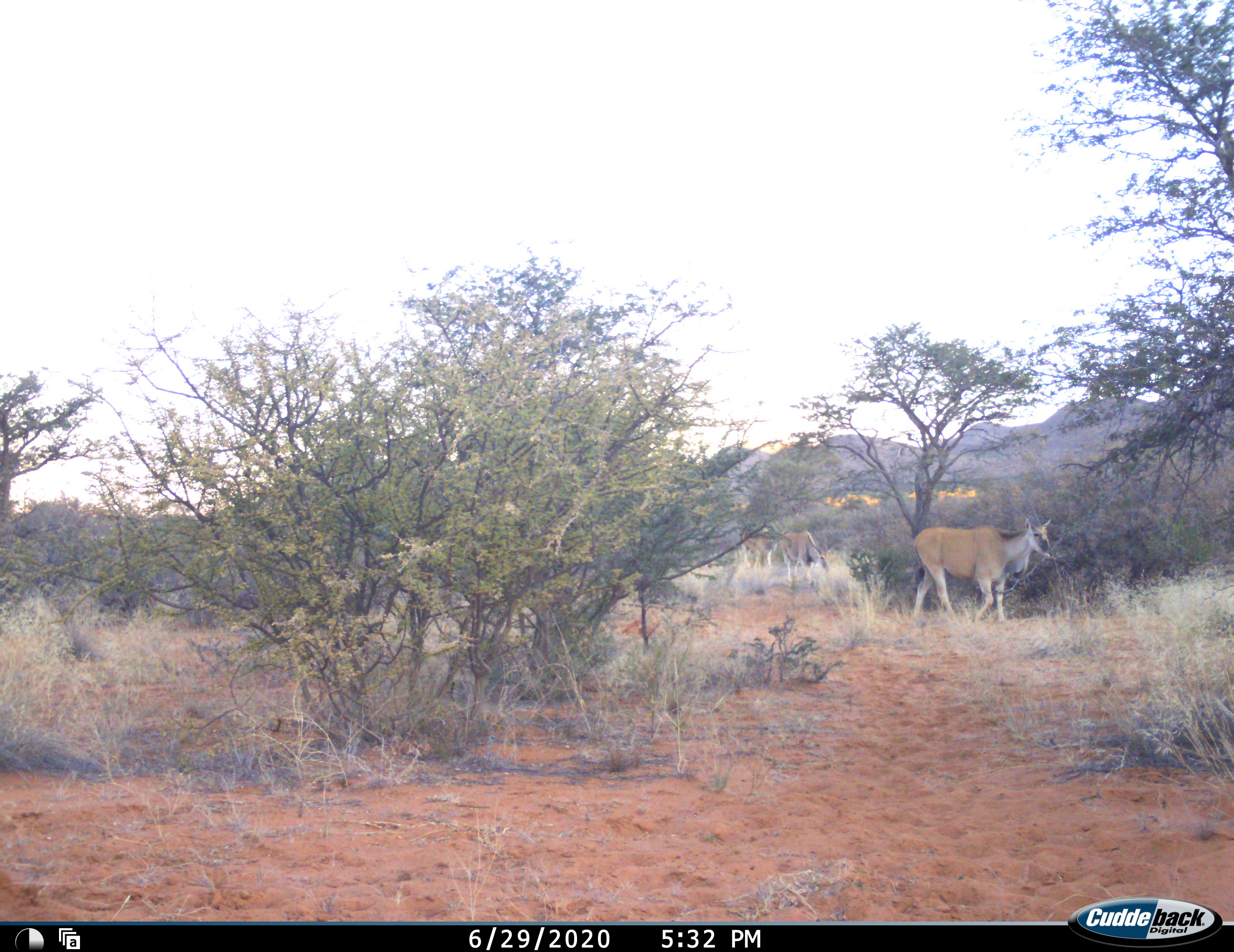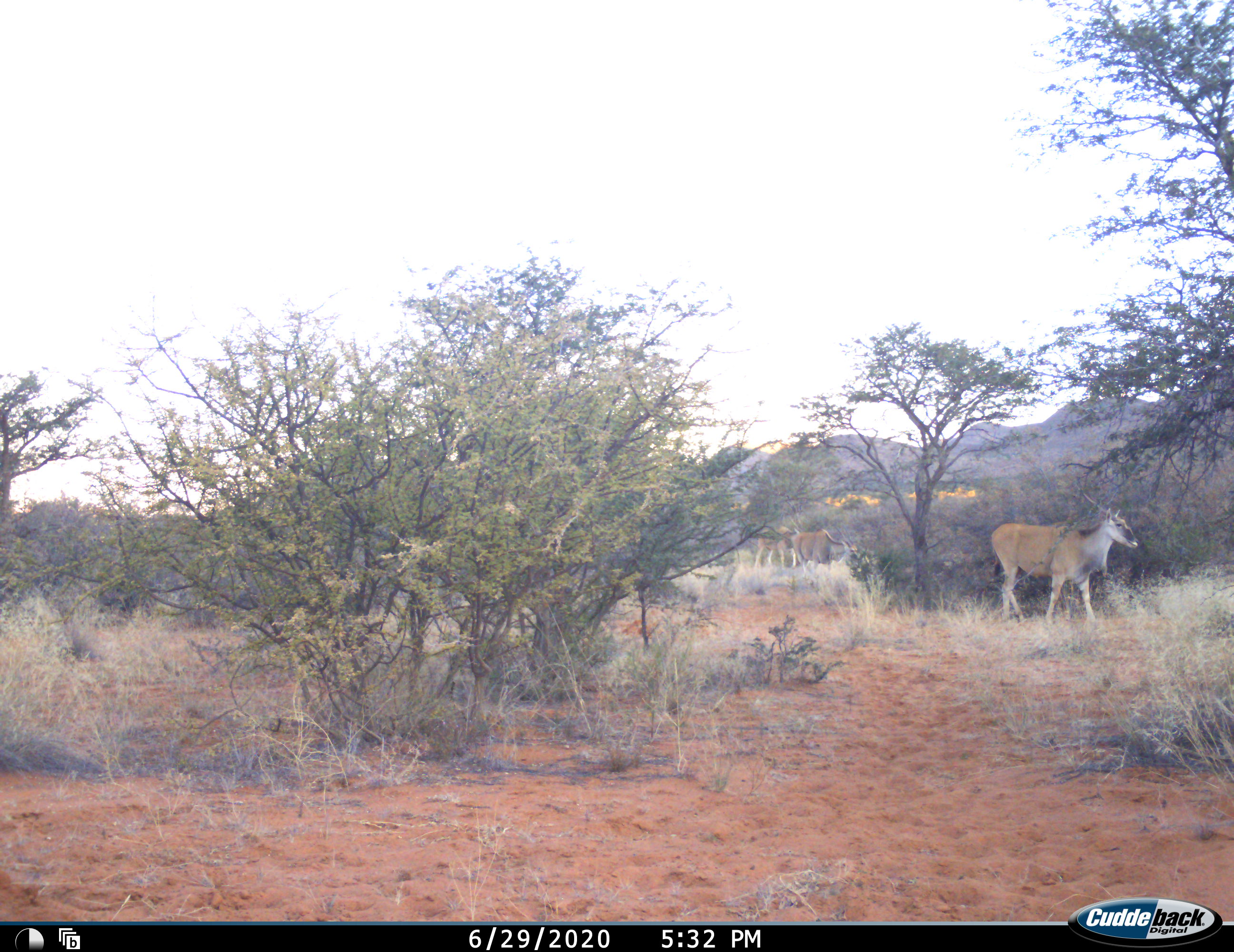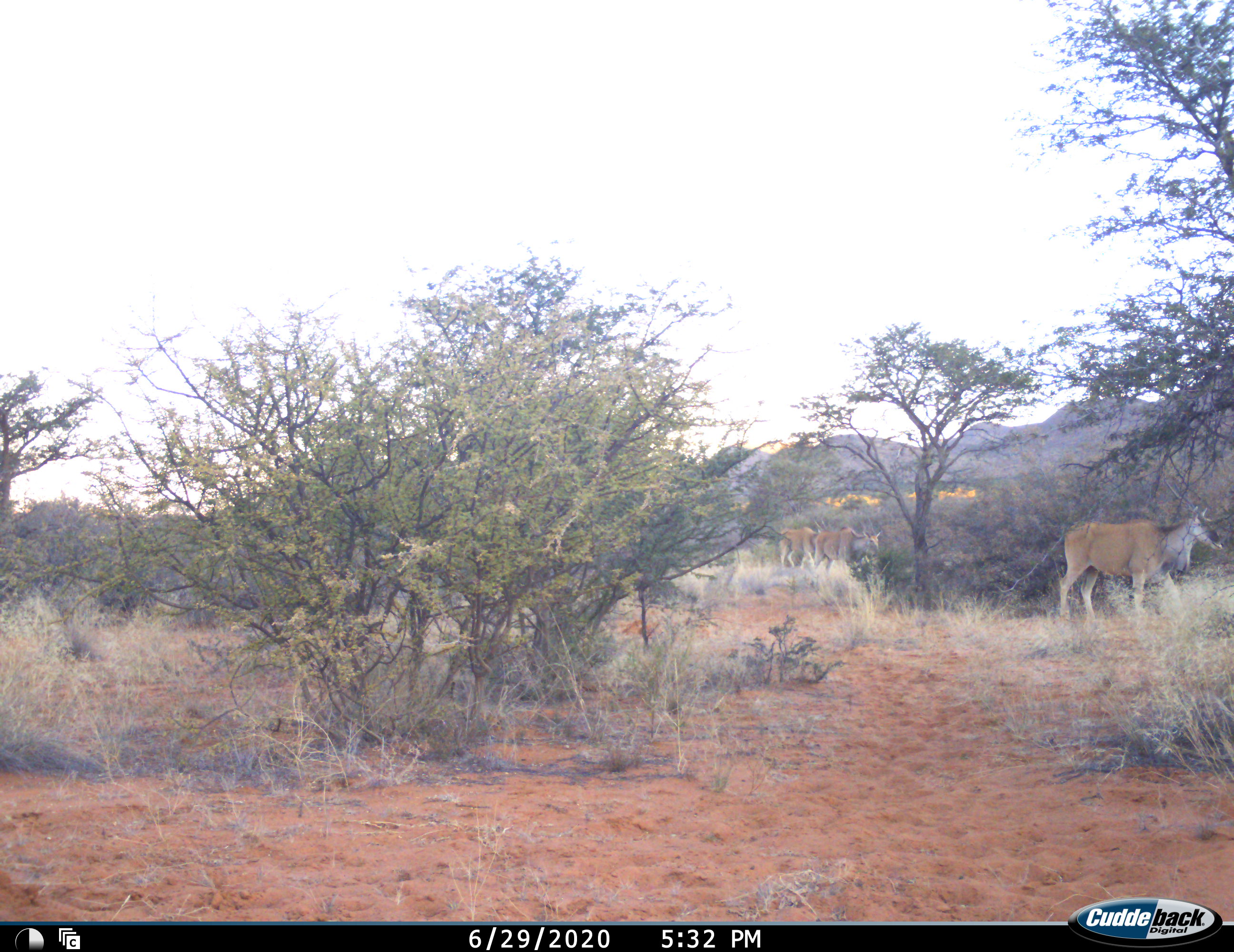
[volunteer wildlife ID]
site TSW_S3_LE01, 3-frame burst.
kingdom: Animalia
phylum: Chordata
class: Mammalia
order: Artiodactyla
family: Bovidae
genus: Tragelaphus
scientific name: Tragelaphus oryx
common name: eland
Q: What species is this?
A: Eland (Tragelaphus oryx).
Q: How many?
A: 3.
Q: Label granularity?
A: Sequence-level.